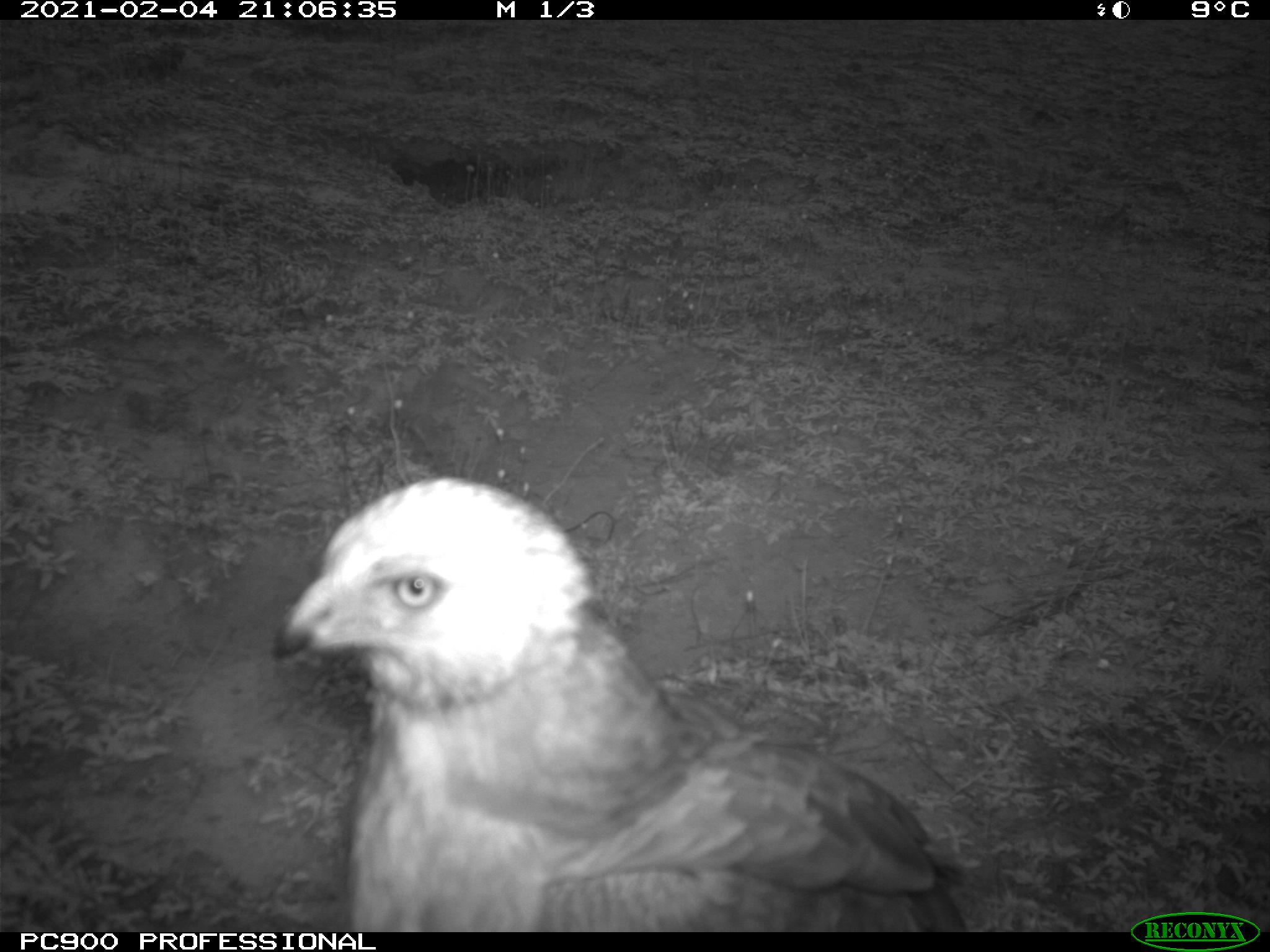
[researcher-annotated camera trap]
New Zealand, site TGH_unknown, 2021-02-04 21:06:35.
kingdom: Animalia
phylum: Chordata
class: Aves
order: Accipitriformes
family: Accipitridae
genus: Circus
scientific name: Circus approximans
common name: swamp harrier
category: harrier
Harrier (swamp harrier) (Circus approximans).